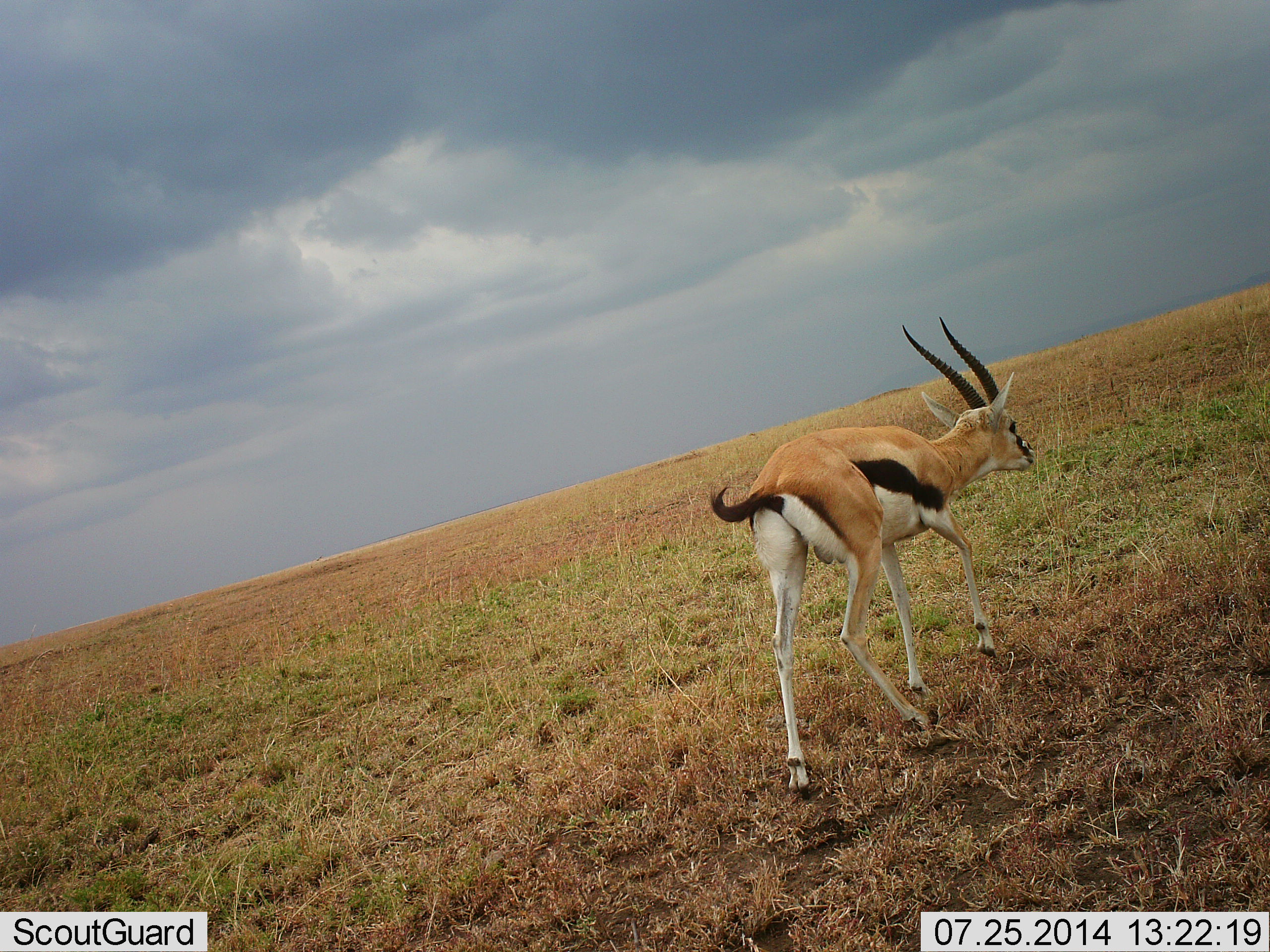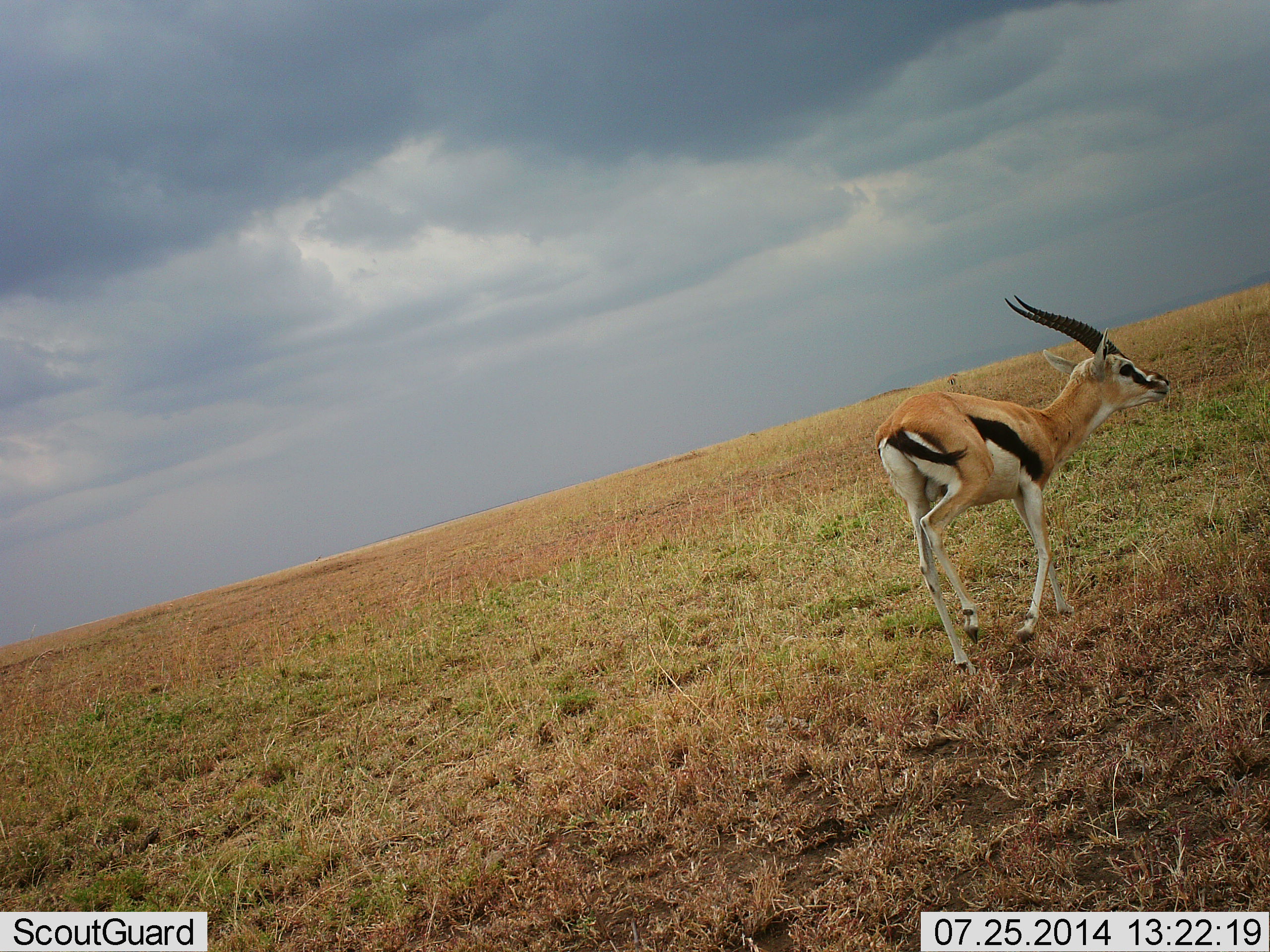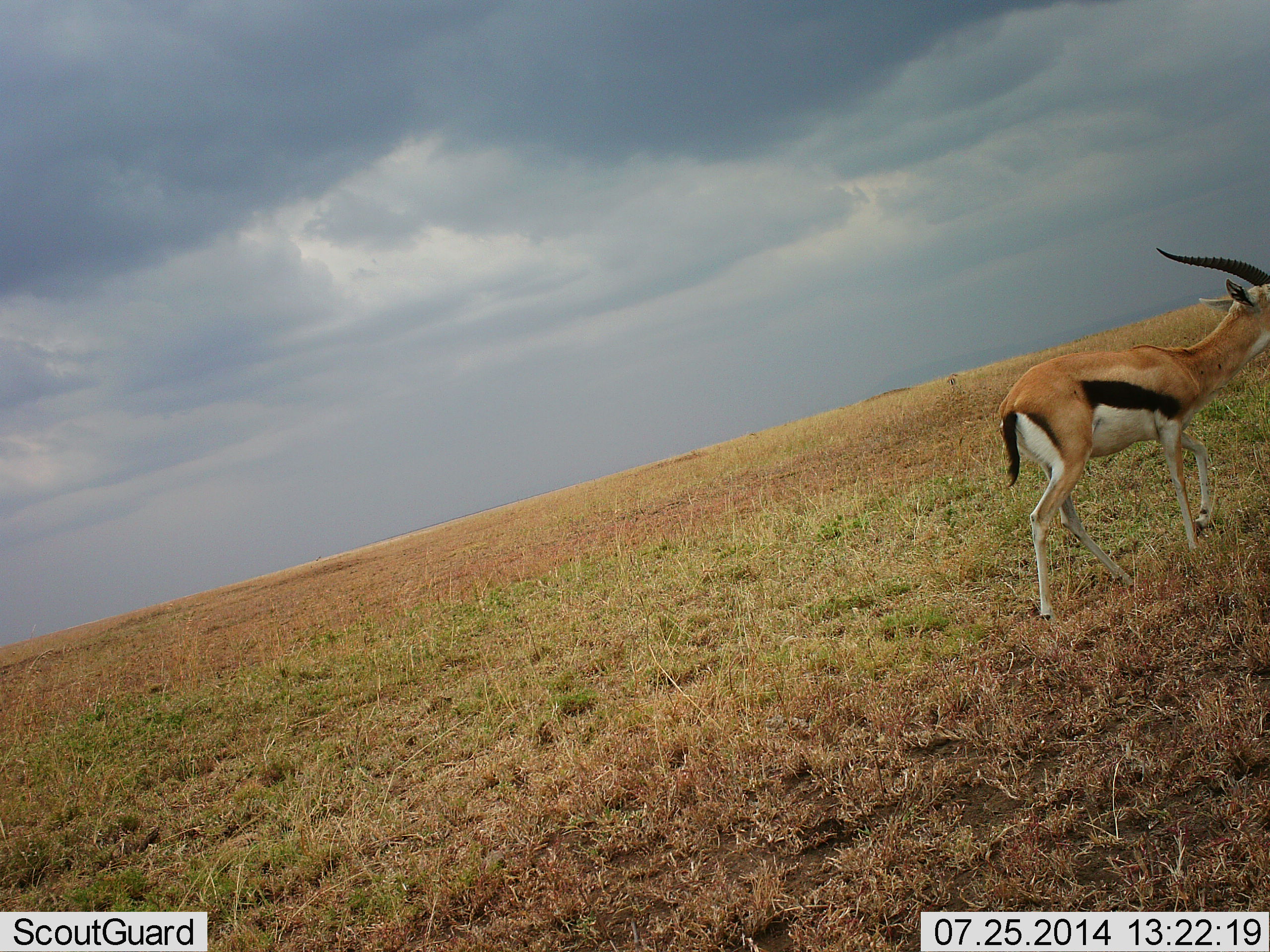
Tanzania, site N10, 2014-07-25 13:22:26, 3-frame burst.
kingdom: Animalia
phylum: Chordata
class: Mammalia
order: Artiodactyla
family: Bovidae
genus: Eudorcas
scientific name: Eudorcas thomsonii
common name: thomson's gazelle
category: gazellethomsons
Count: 1.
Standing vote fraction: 0%.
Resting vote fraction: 0%.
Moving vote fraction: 100%.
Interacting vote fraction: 0%.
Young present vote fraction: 0%.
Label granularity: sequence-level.